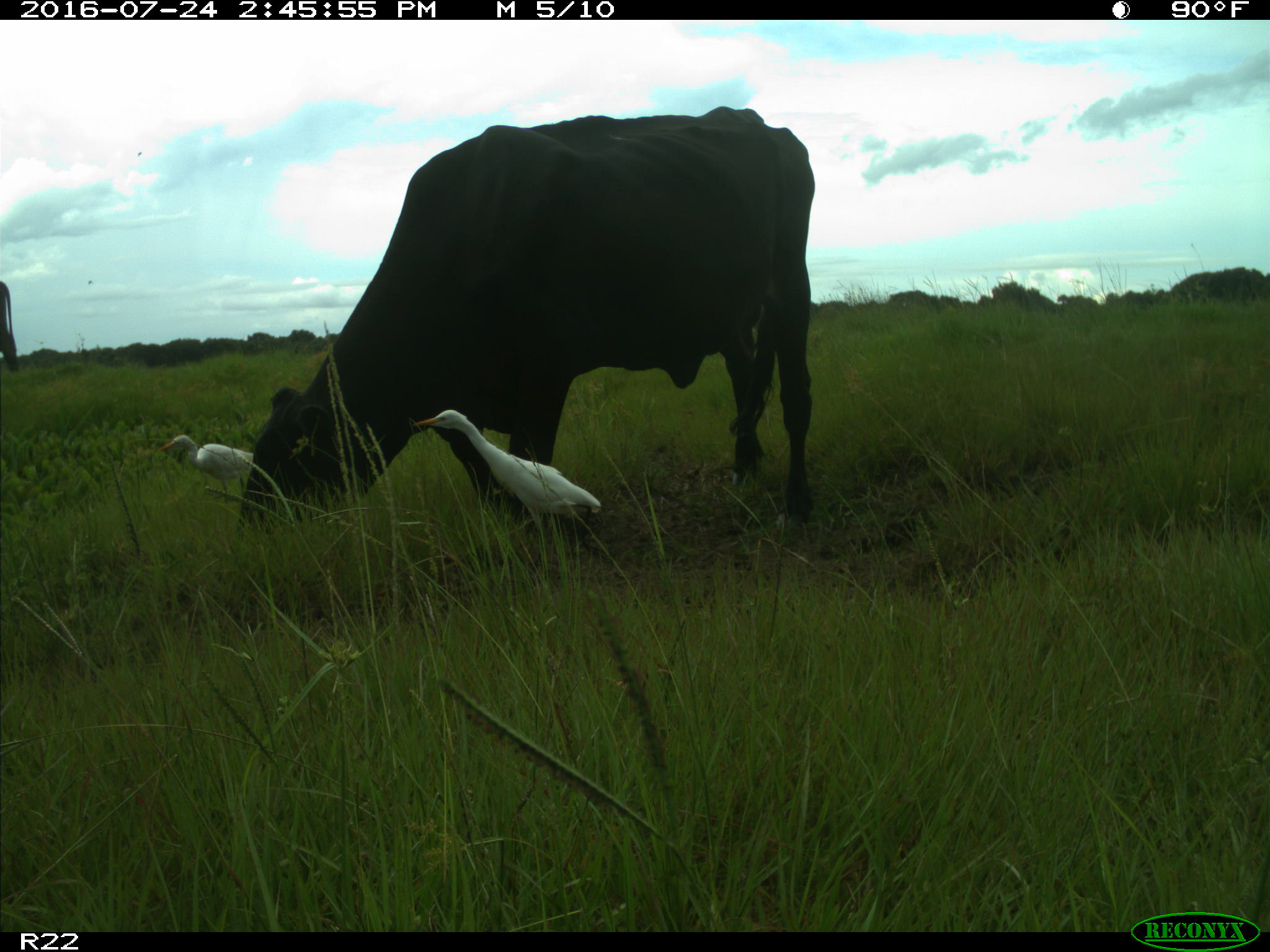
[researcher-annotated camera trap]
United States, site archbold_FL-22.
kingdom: Animalia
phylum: Chordata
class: Mammalia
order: Artiodactyla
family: Bovidae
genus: Bos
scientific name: Bos taurus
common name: domestic cow